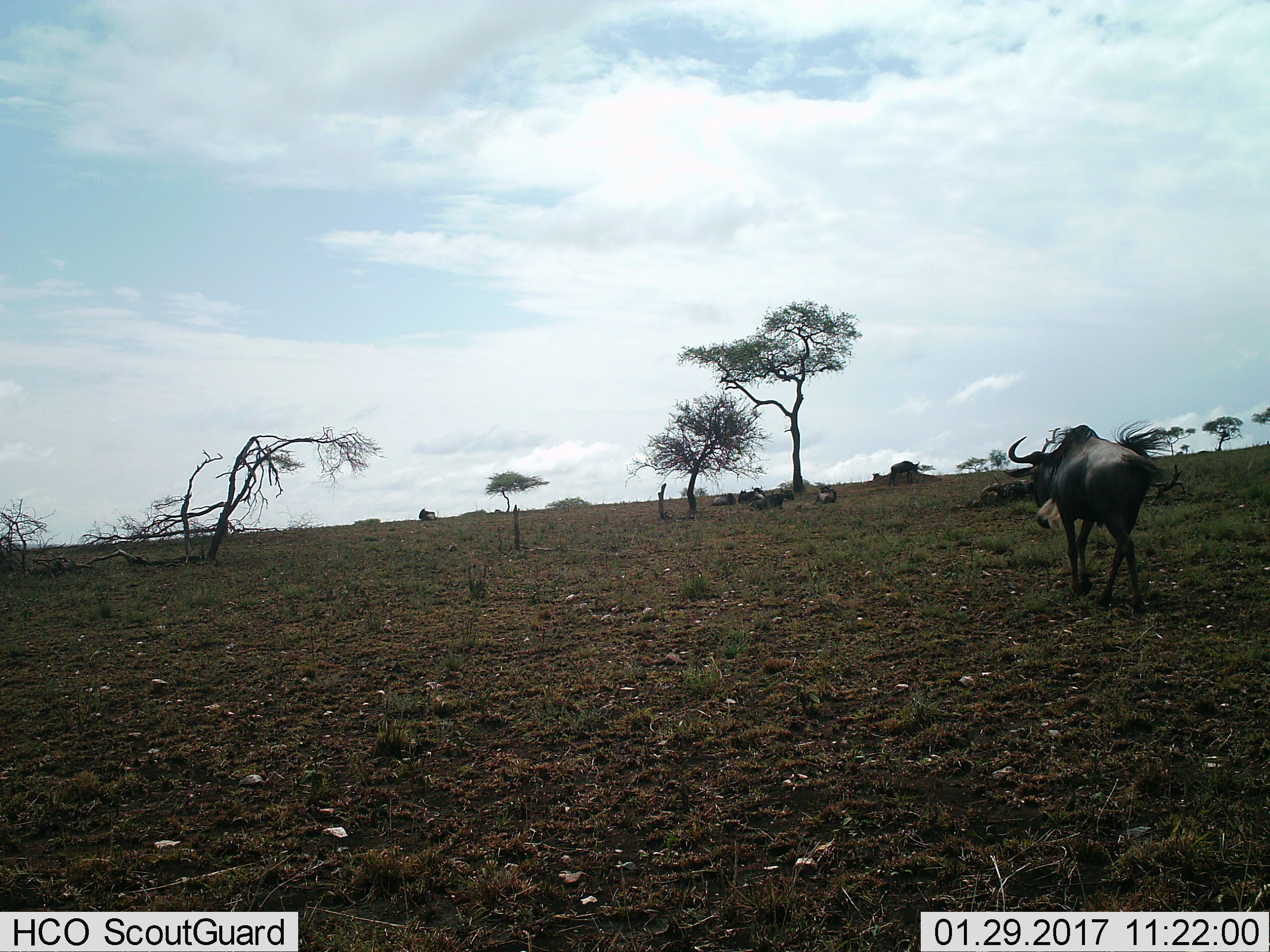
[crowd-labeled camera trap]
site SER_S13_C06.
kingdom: Animalia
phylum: Chordata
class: Mammalia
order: Artiodactyla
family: Bovidae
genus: Connochaetes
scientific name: Connochaetes taurinus taurinus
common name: blue wildebeest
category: wildebeestblue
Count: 5.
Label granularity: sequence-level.